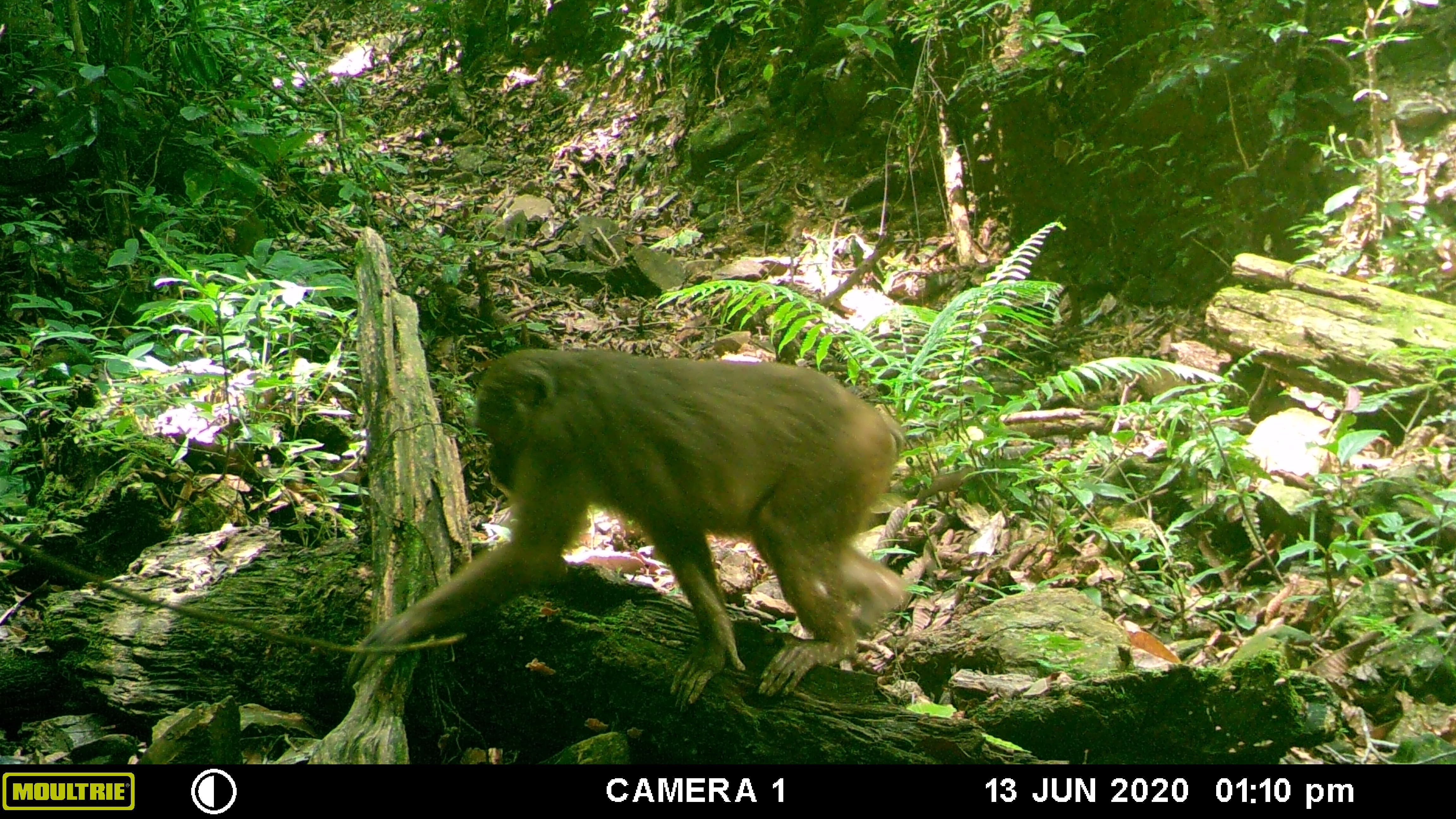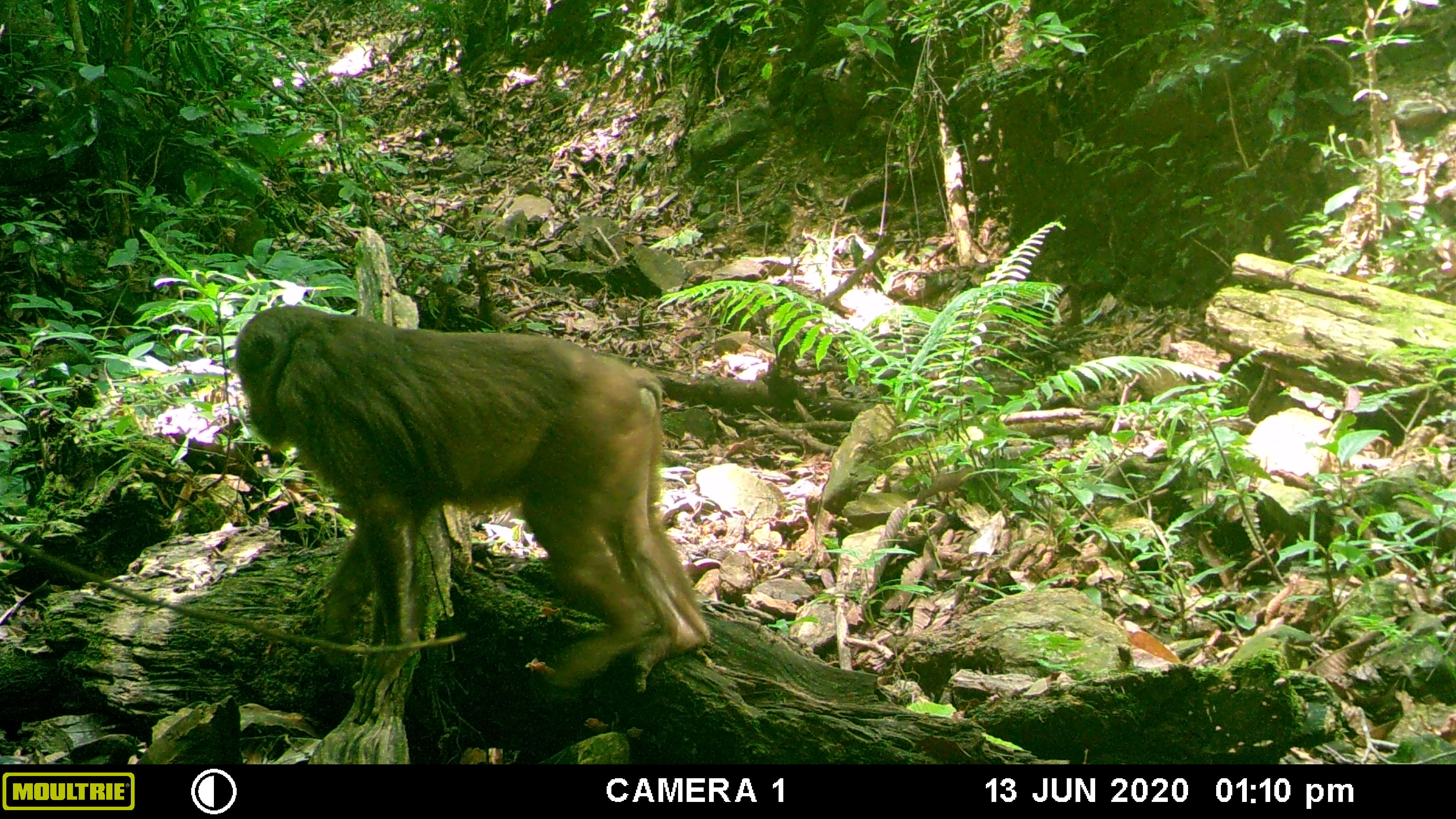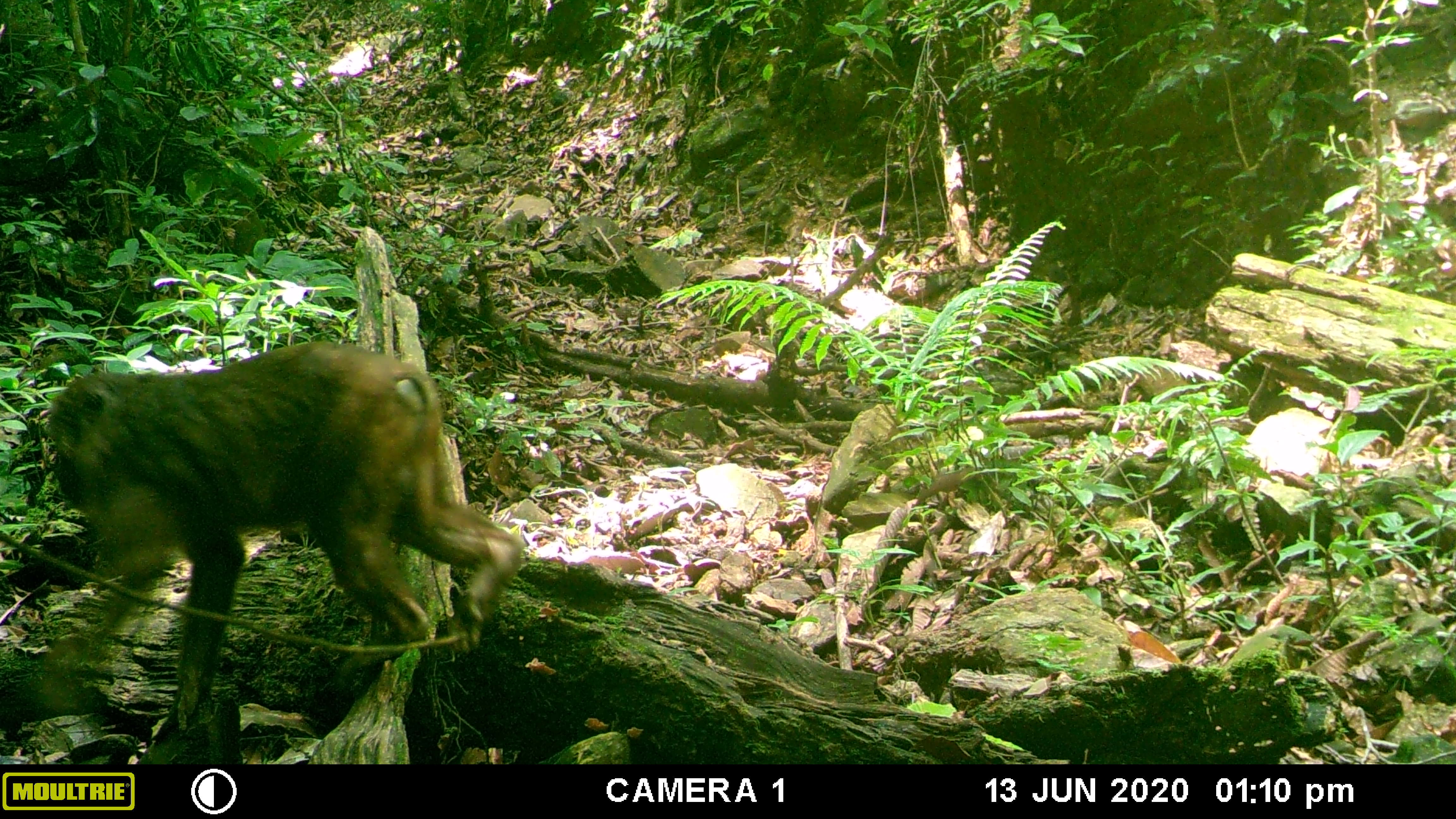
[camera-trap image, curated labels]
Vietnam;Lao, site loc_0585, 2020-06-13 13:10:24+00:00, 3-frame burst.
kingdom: Animalia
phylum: Chordata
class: Mammalia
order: Primates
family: Cercopithecidae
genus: Macaca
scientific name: Macaca arctoides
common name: stump-tailed macaque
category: stump tailed macaque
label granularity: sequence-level